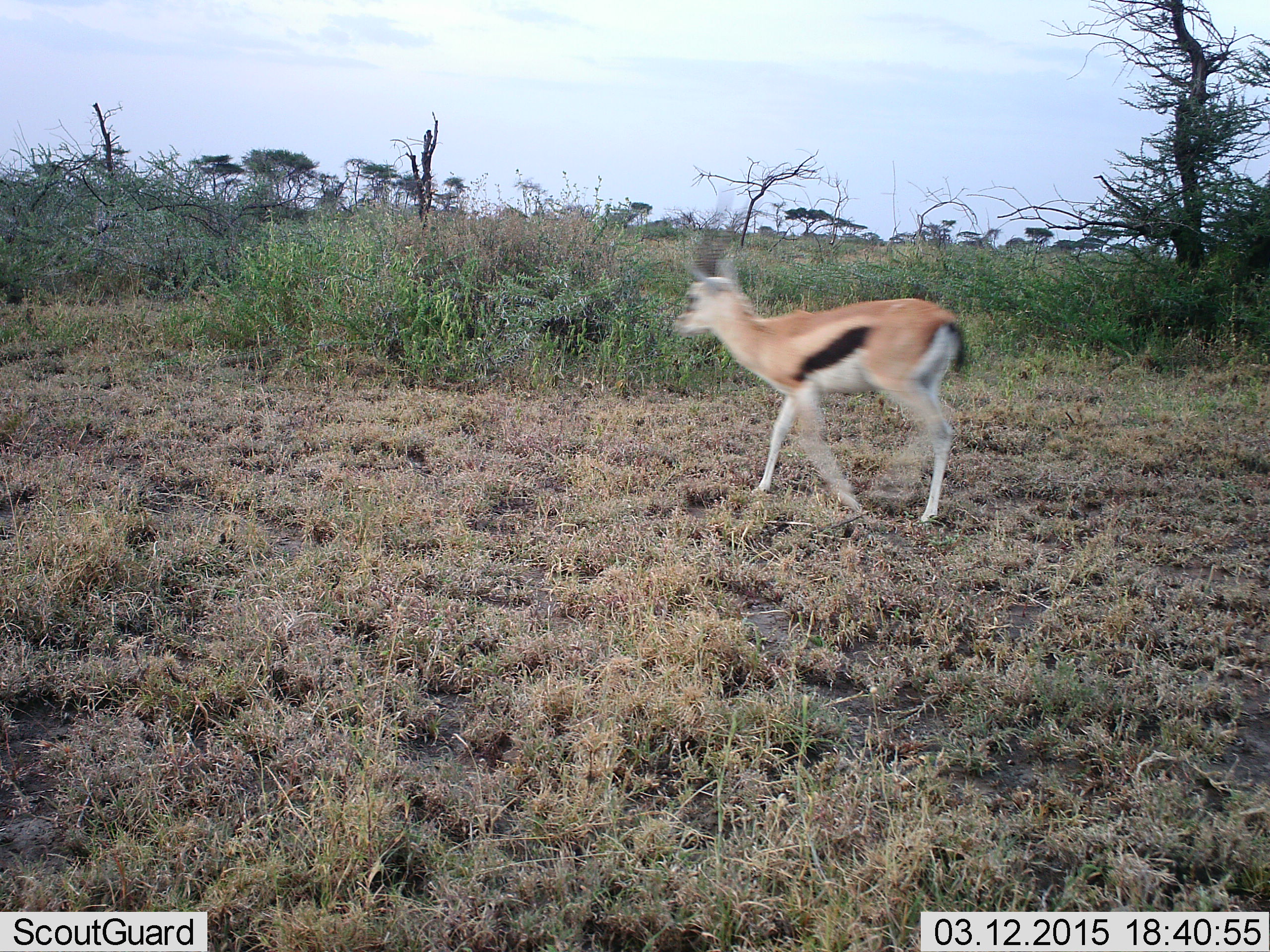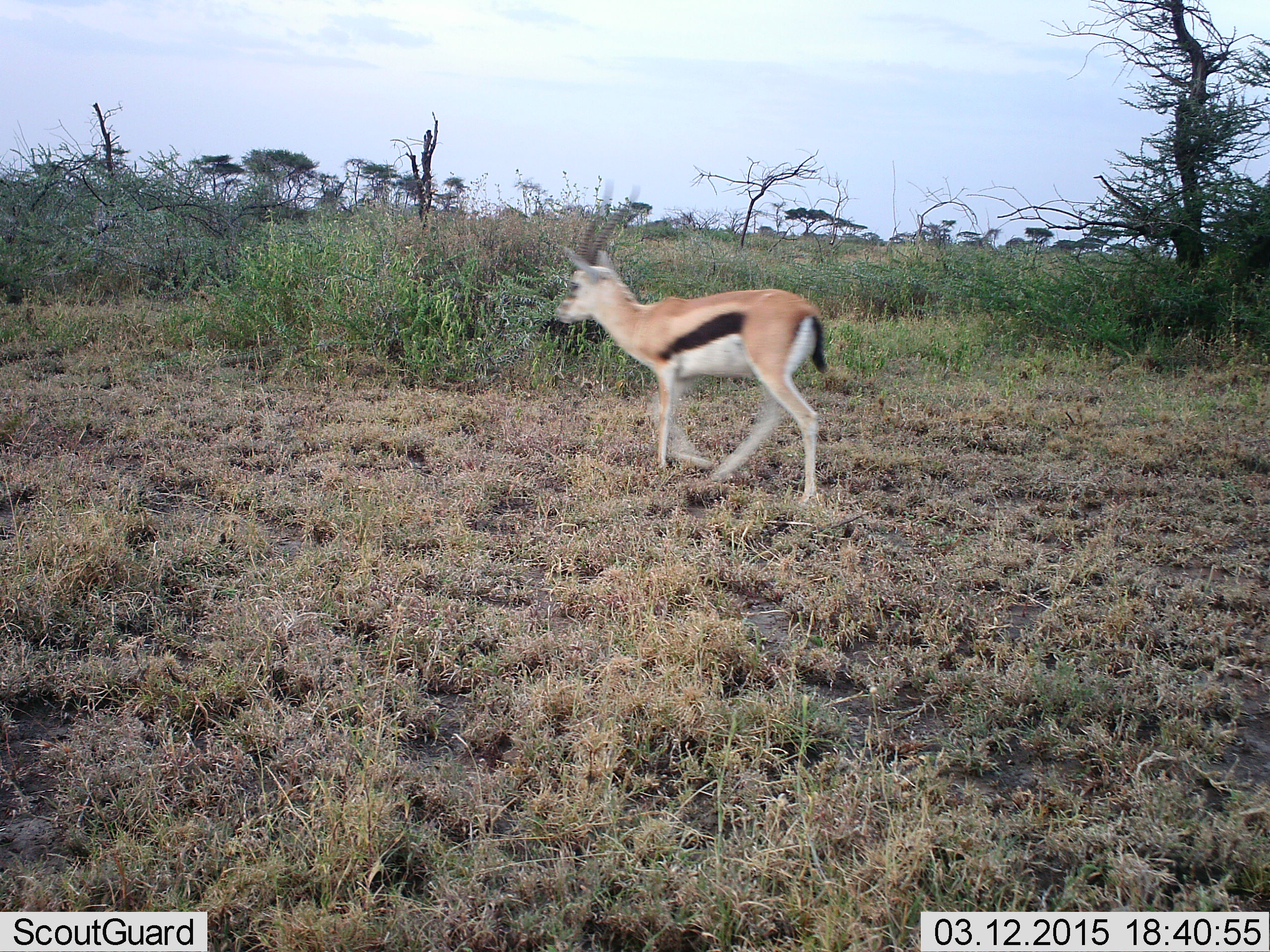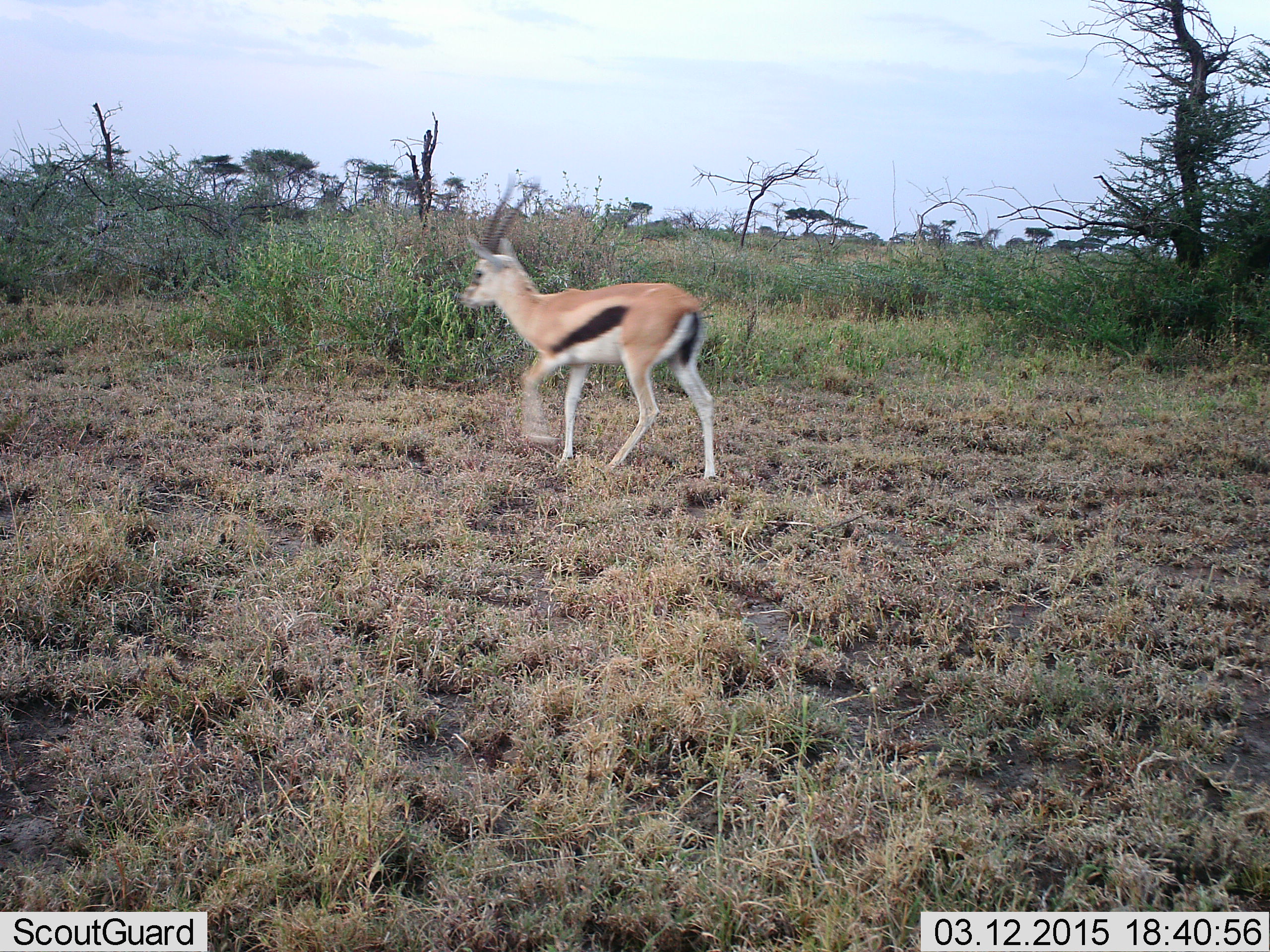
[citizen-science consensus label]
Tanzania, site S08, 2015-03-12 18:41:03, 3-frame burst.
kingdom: Animalia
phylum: Chordata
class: Mammalia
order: Artiodactyla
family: Bovidae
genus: Eudorcas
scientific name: Eudorcas thomsonii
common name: thomson's gazelle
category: gazellethomsons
Gazellethomsons (thomson's gazelle) (Eudorcas thomsonii), count 1. Behavior (volunteer vote fractions): standing 10%, resting 0%, moving 100%, interacting 0%. Young present (vote fraction): 0%. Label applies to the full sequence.